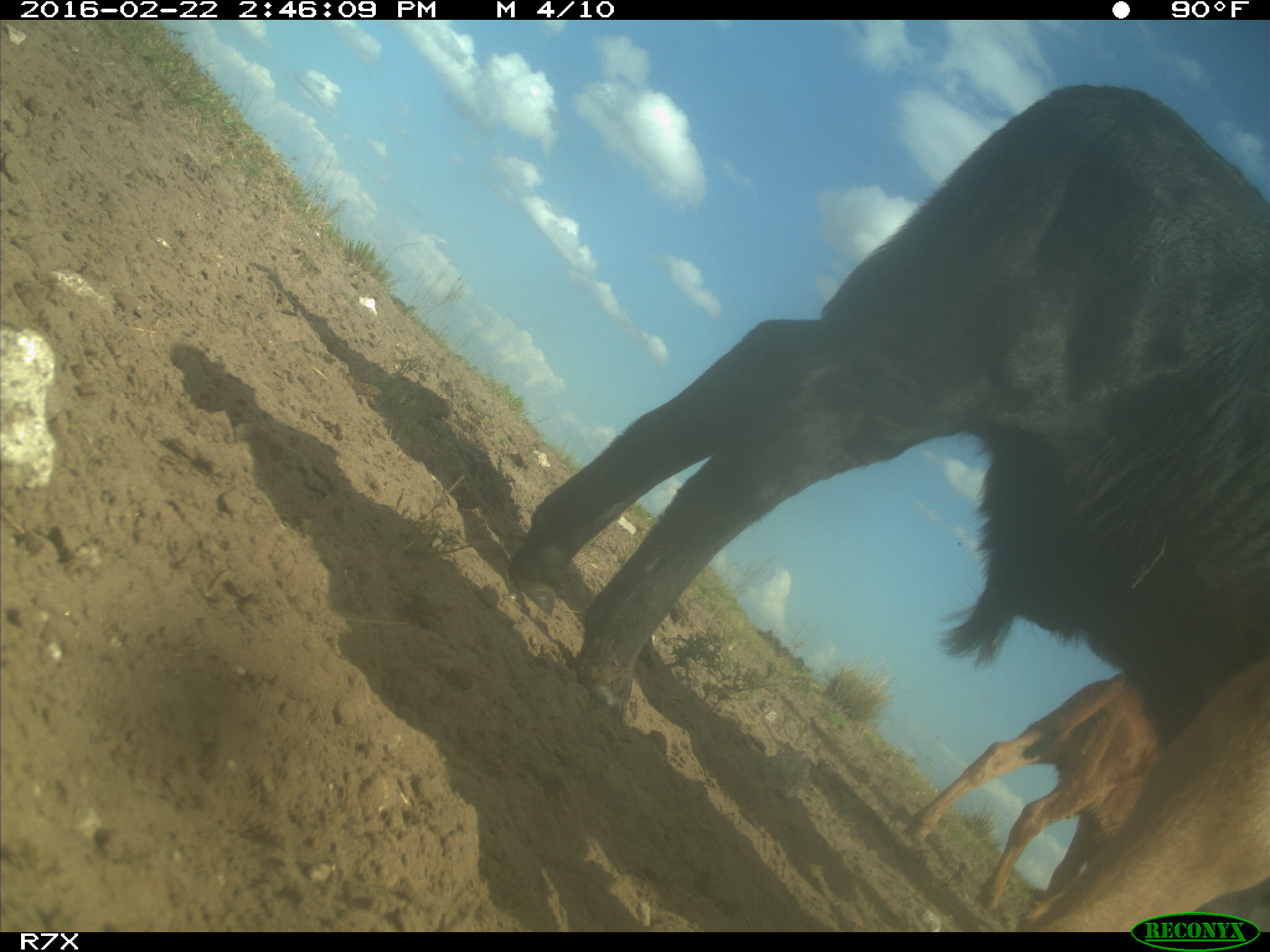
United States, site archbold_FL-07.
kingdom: Animalia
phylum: Chordata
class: Mammalia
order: Artiodactyla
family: Bovidae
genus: Bos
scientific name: Bos taurus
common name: domestic cow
Bos taurus (domestic cow).